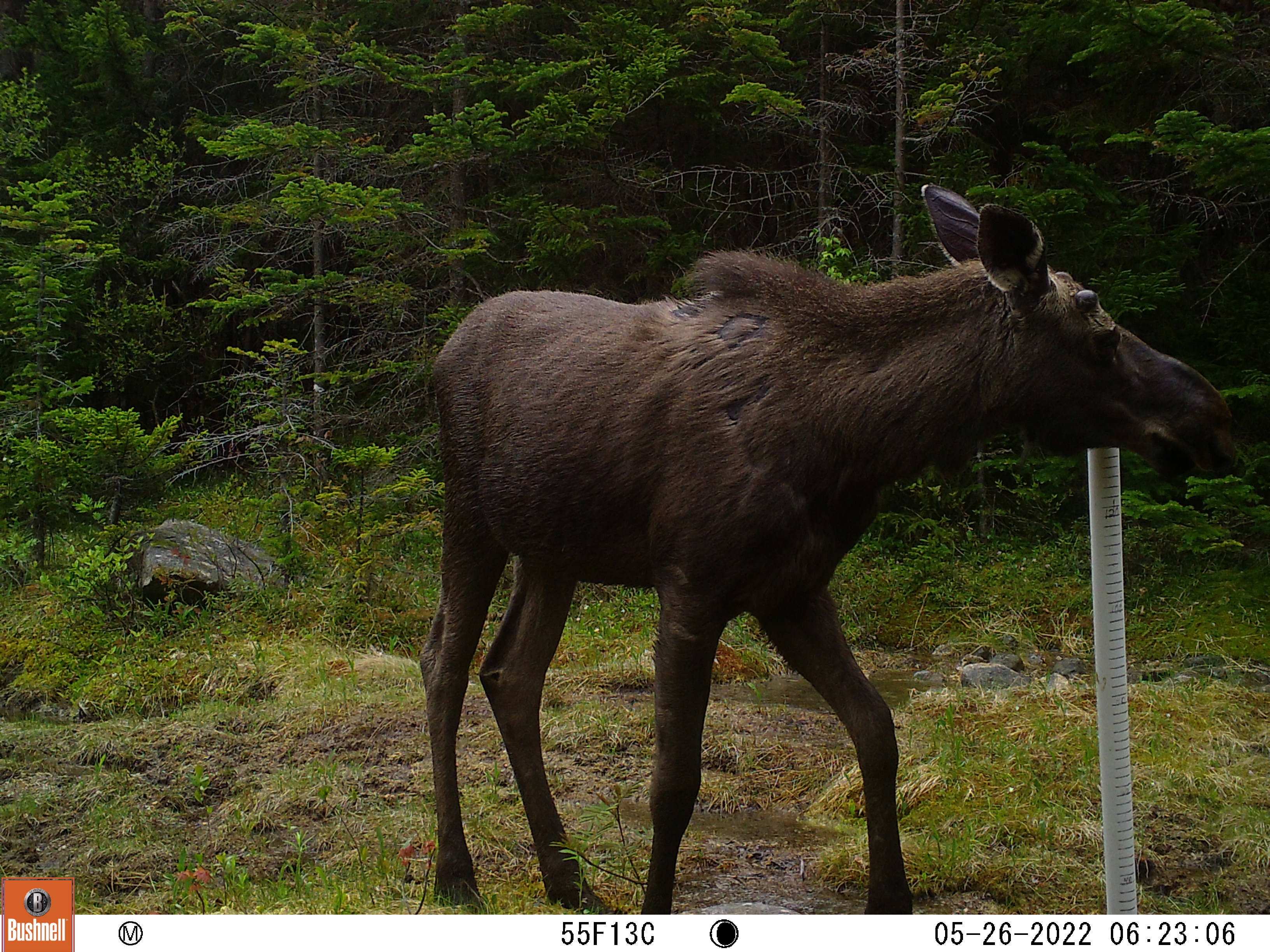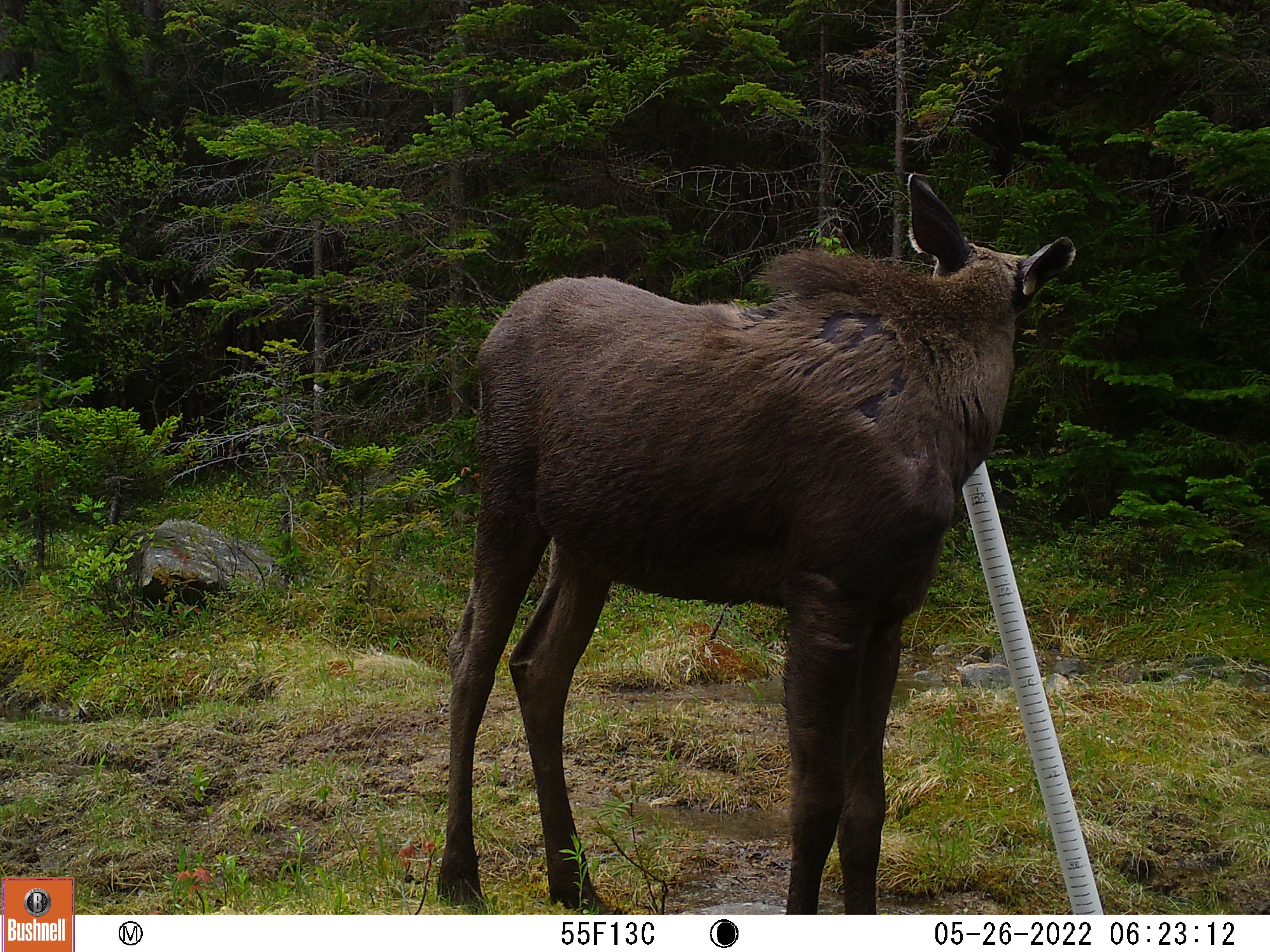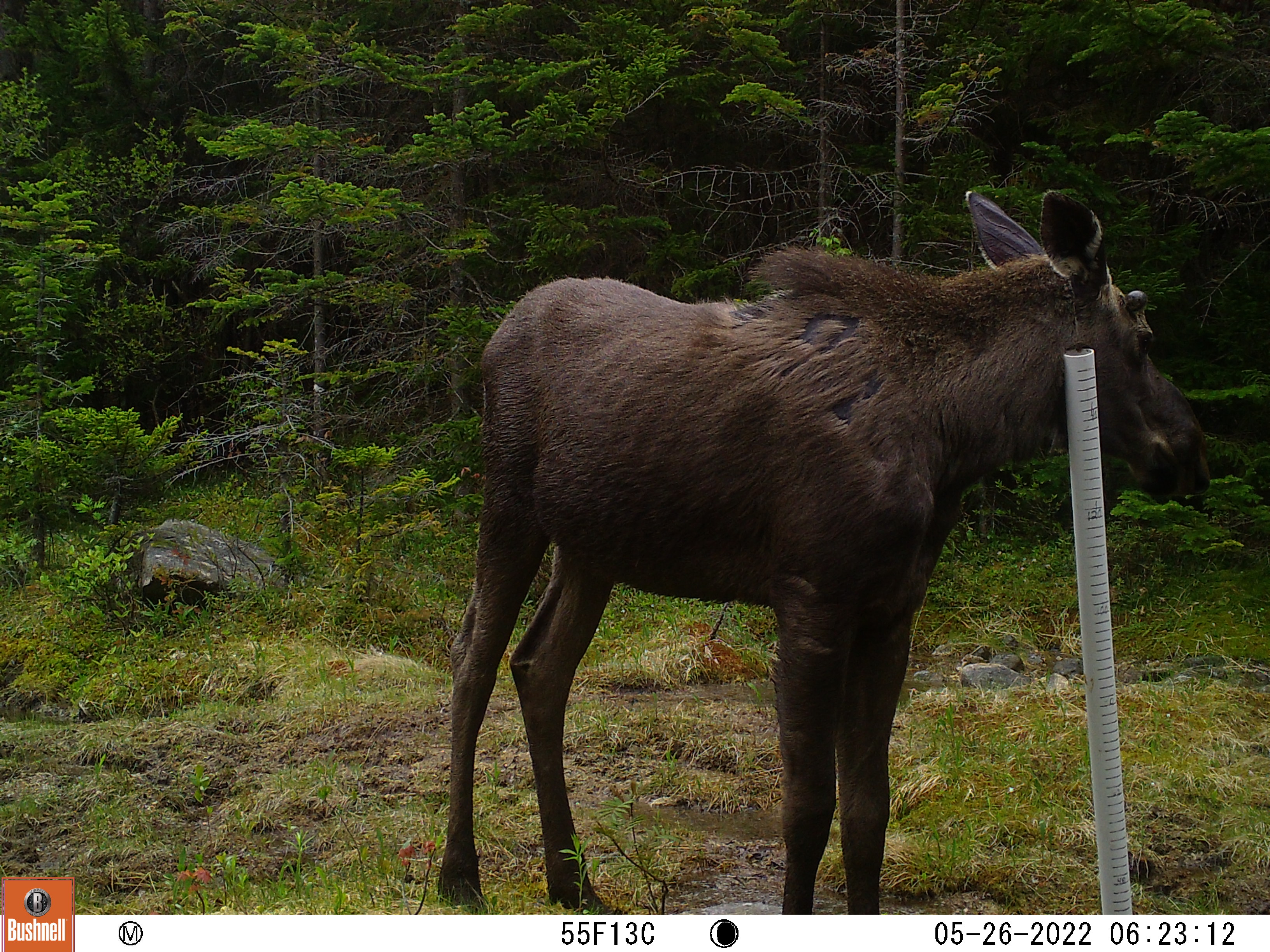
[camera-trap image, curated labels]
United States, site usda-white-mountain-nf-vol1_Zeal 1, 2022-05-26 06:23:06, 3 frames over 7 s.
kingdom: Animalia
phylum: Chordata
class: Mammalia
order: Artiodactyla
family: Cervidae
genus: Alces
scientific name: Alces alces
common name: moose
Moose (Alces alces).